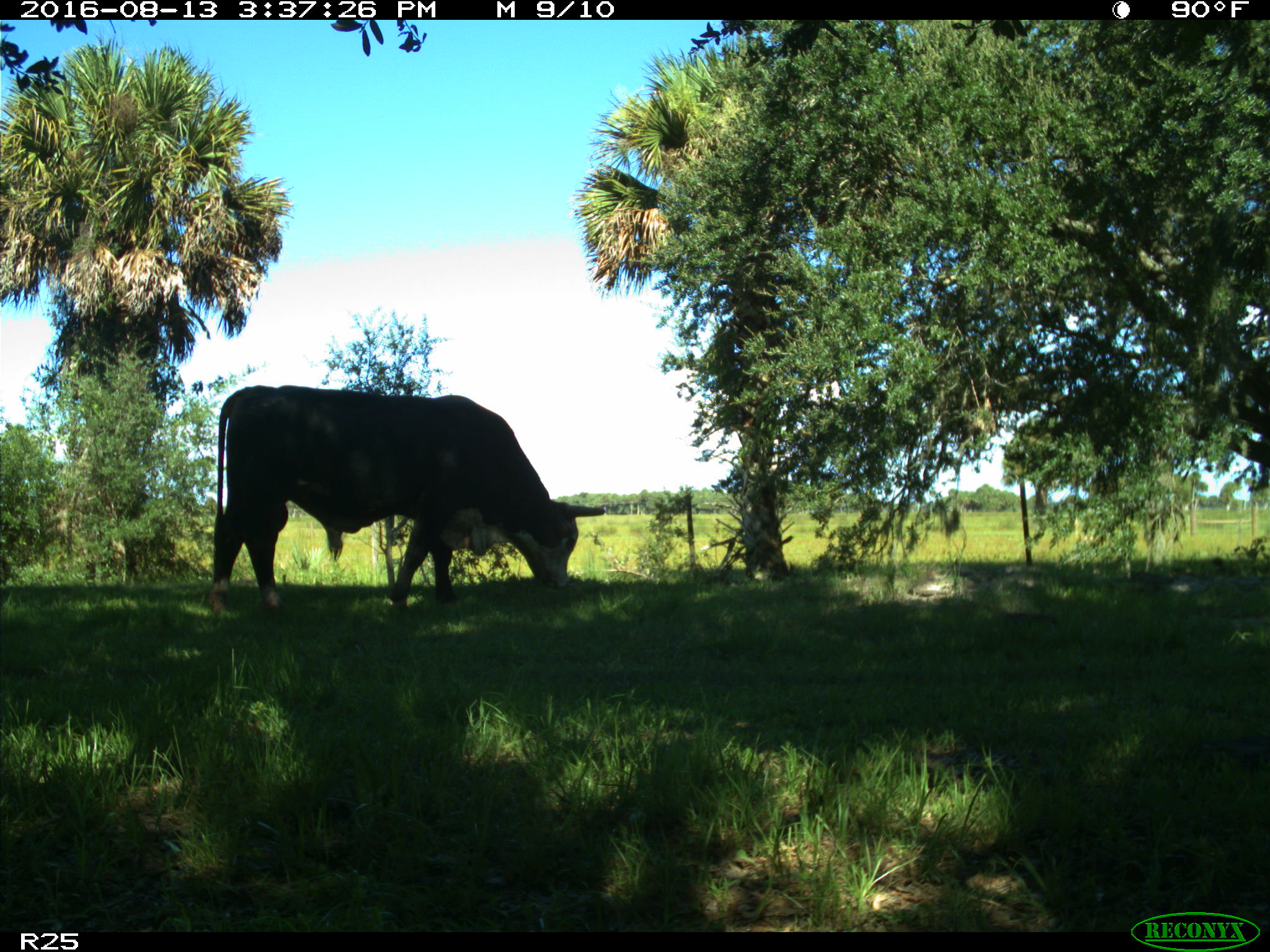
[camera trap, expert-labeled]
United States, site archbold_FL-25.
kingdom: Animalia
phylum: Chordata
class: Mammalia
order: Artiodactyla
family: Bovidae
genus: Bos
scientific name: Bos taurus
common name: domestic cow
Bos taurus (domestic cow).